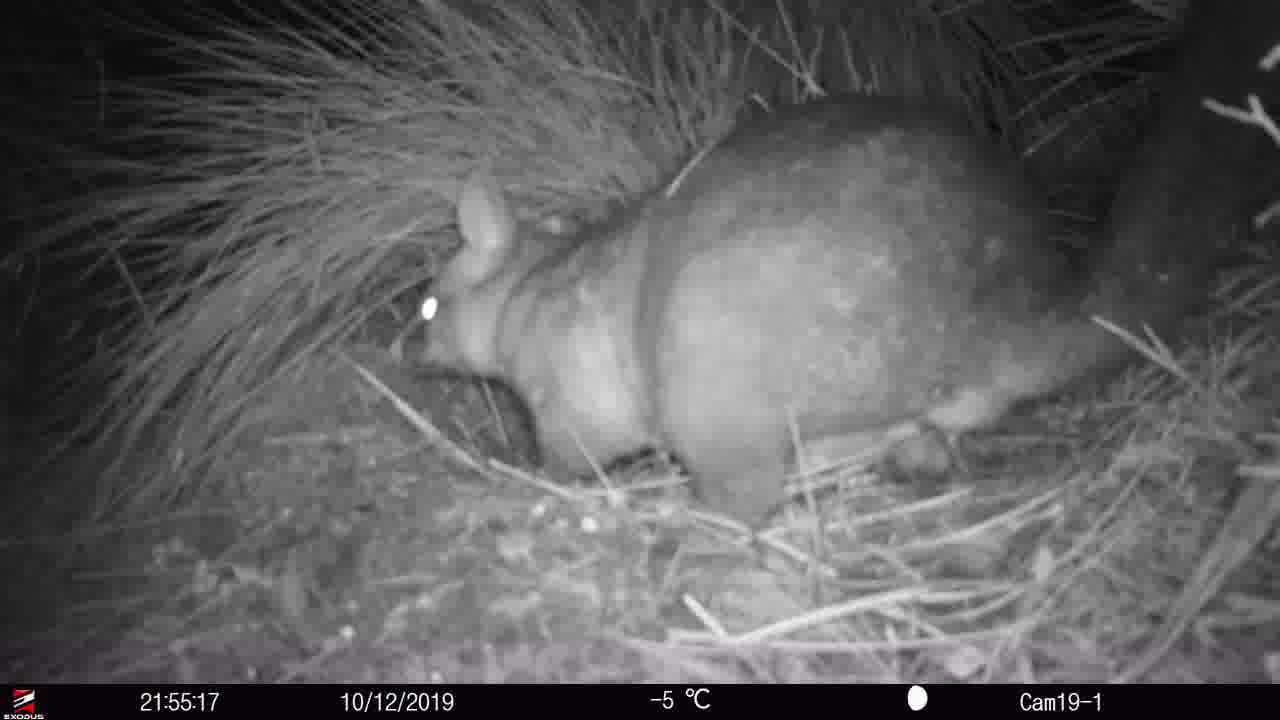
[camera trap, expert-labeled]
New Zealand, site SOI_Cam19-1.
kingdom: Animalia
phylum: Chordata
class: Mammalia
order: Diprotodontia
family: Phalangeridae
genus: Trichosurus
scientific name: Trichosurus vulpecula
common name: common brushtail possum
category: possum